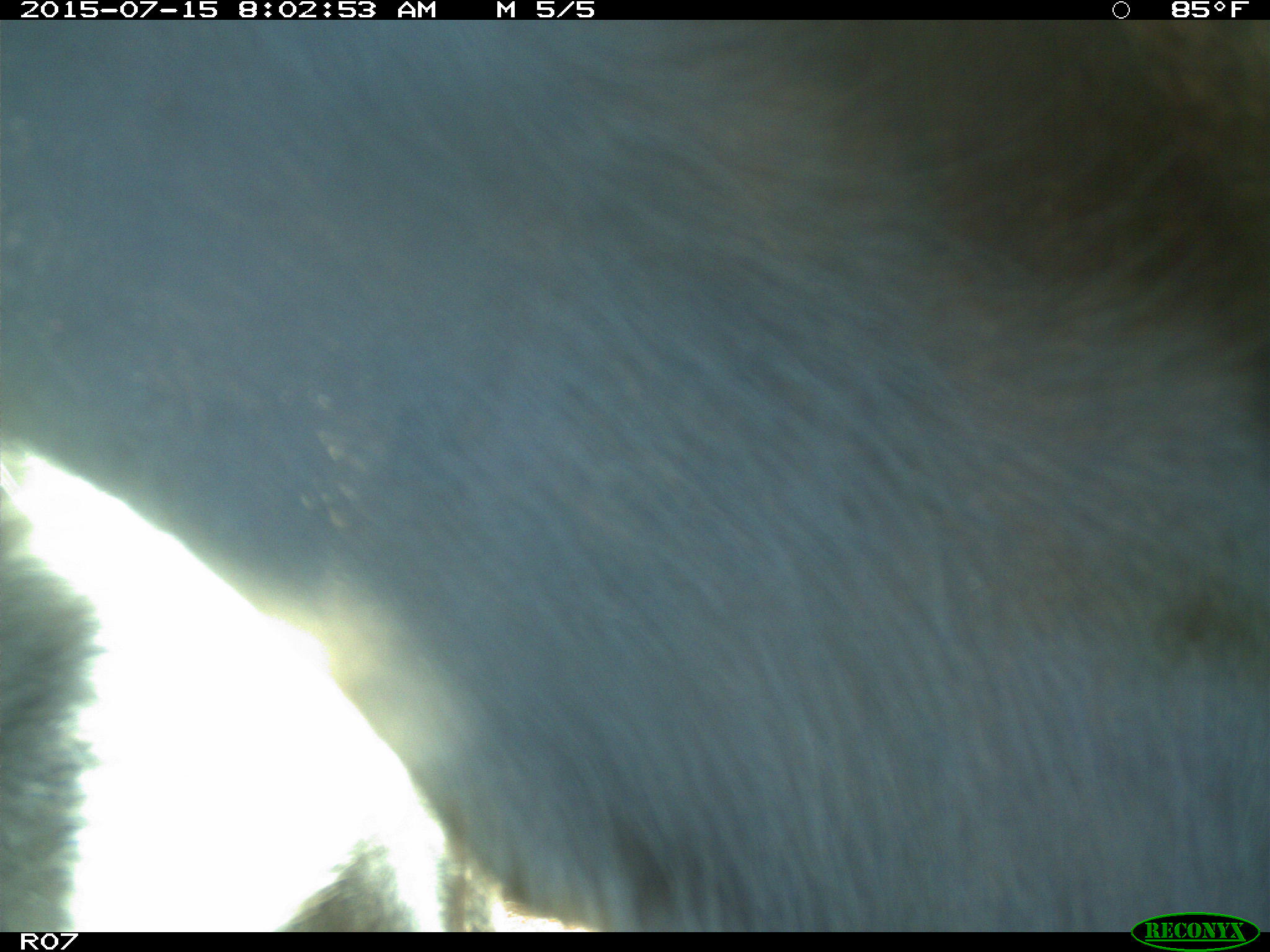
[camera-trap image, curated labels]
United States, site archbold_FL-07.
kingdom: Animalia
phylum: Chordata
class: Mammalia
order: Artiodactyla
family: Bovidae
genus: Bos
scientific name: Bos taurus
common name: domestic cow